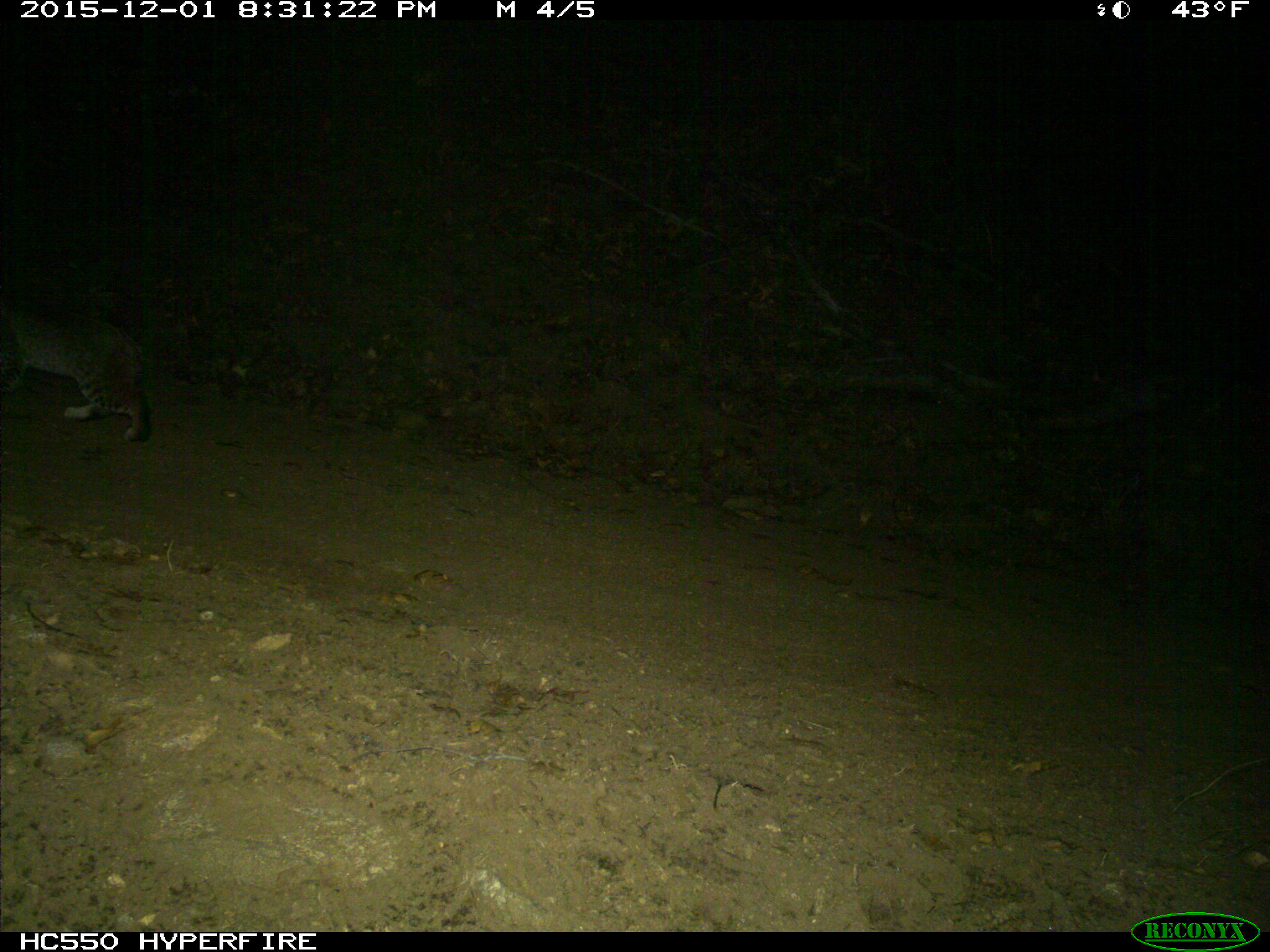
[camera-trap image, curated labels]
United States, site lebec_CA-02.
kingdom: Animalia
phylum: Chordata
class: Mammalia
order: Carnivora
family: Felidae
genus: Lynx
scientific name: Lynx rufus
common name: bobcat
Lynx rufus (bobcat).